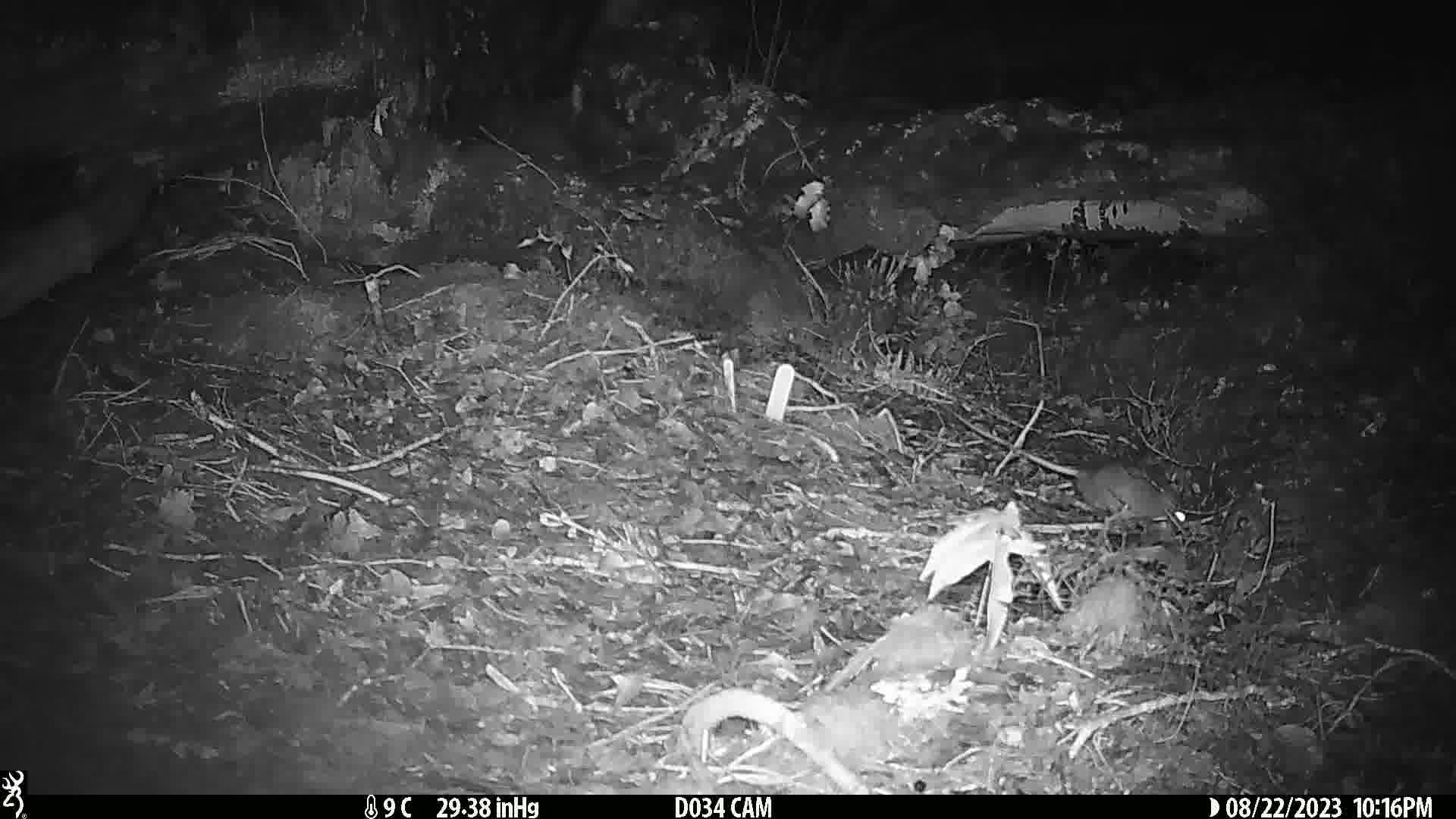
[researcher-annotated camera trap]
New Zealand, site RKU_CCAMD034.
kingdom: Animalia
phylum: Chordata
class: Mammalia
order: Rodentia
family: Muridae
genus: Rattus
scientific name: Rattus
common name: rat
Rat (Rattus).